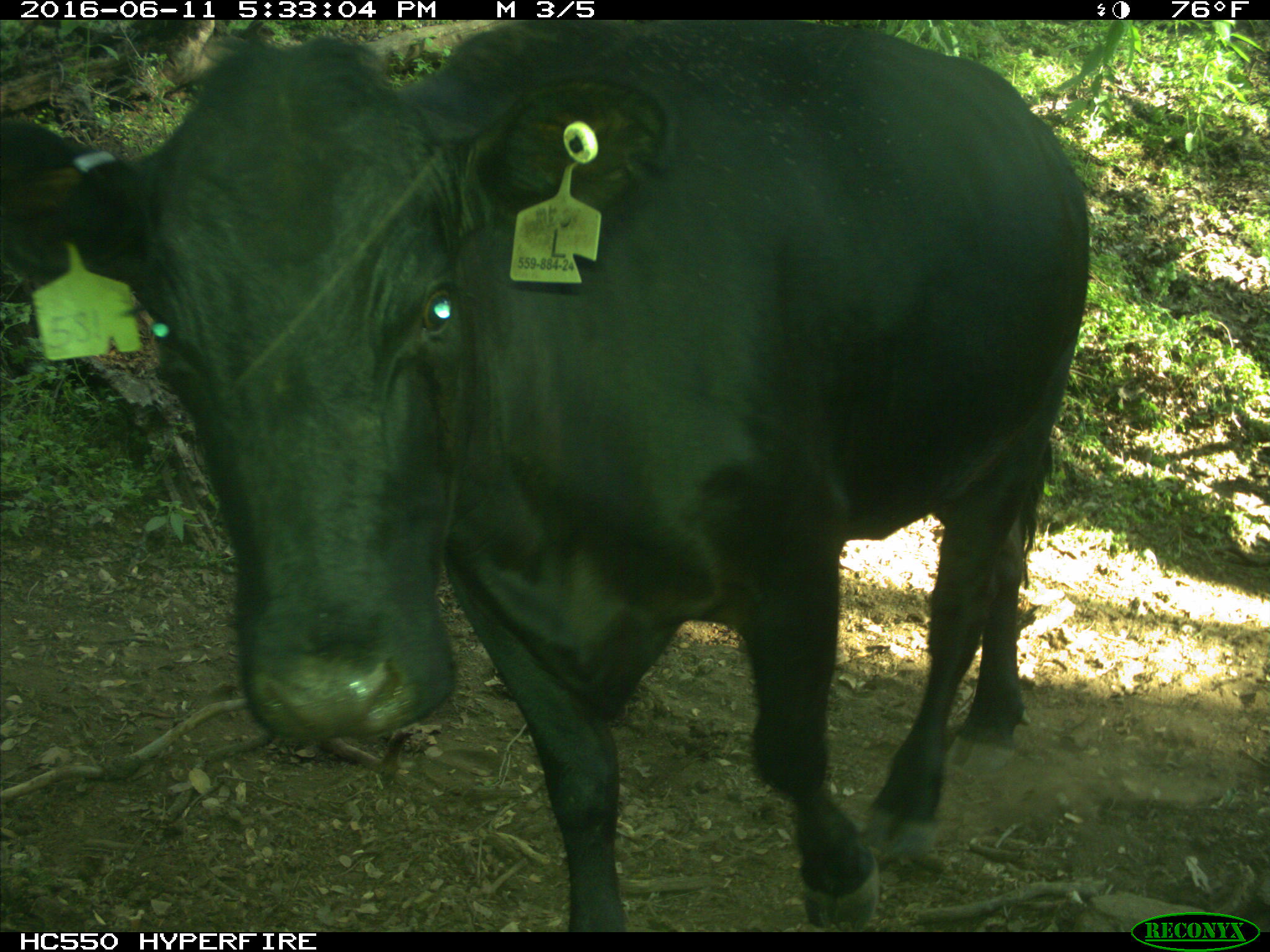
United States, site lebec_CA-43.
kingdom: Animalia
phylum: Chordata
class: Mammalia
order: Artiodactyla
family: Bovidae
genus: Bos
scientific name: Bos taurus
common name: domestic cow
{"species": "Bos taurus (domestic cow)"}